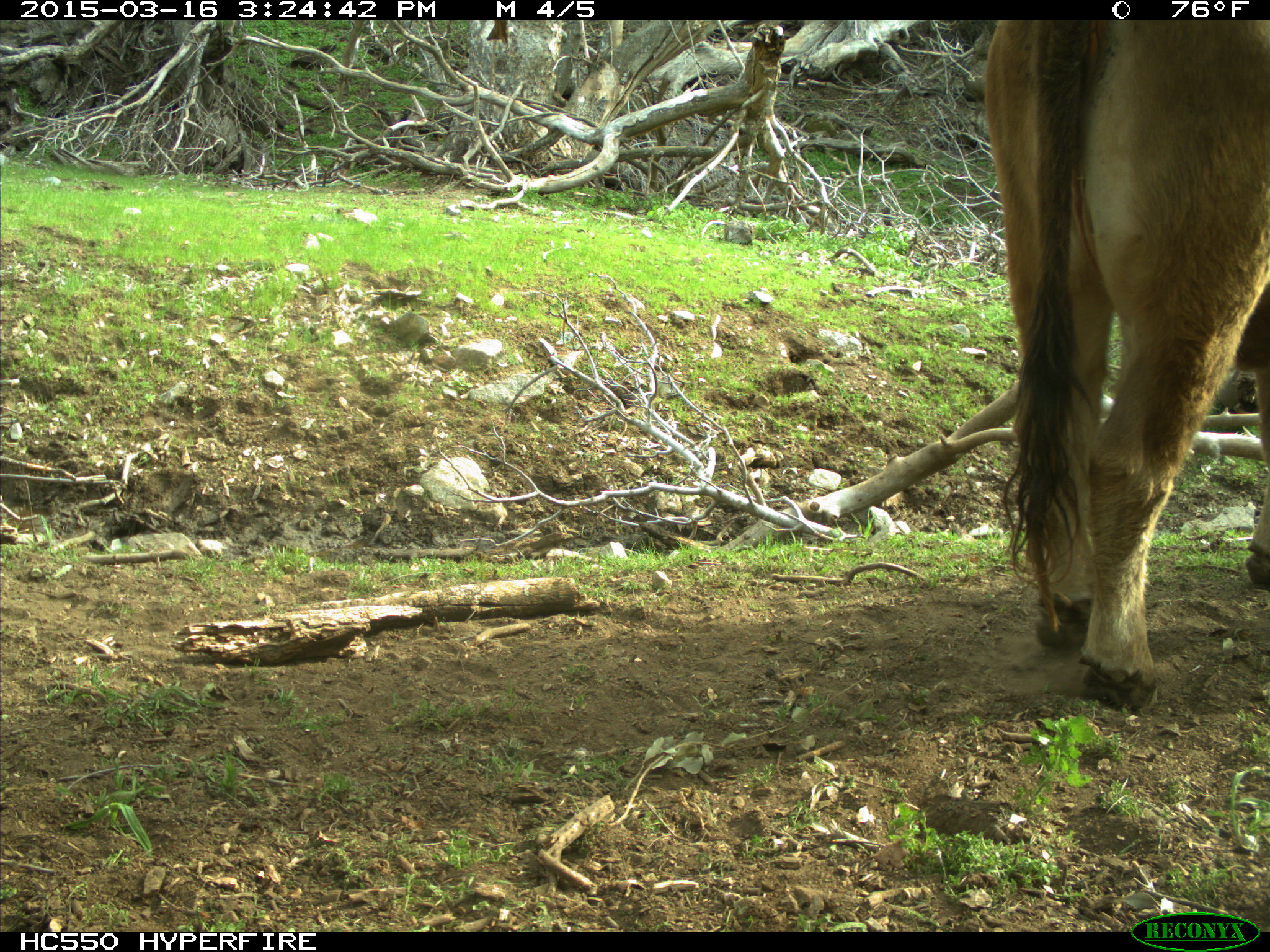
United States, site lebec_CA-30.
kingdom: Animalia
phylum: Chordata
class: Mammalia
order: Artiodactyla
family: Bovidae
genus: Bos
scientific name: Bos taurus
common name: domestic cow